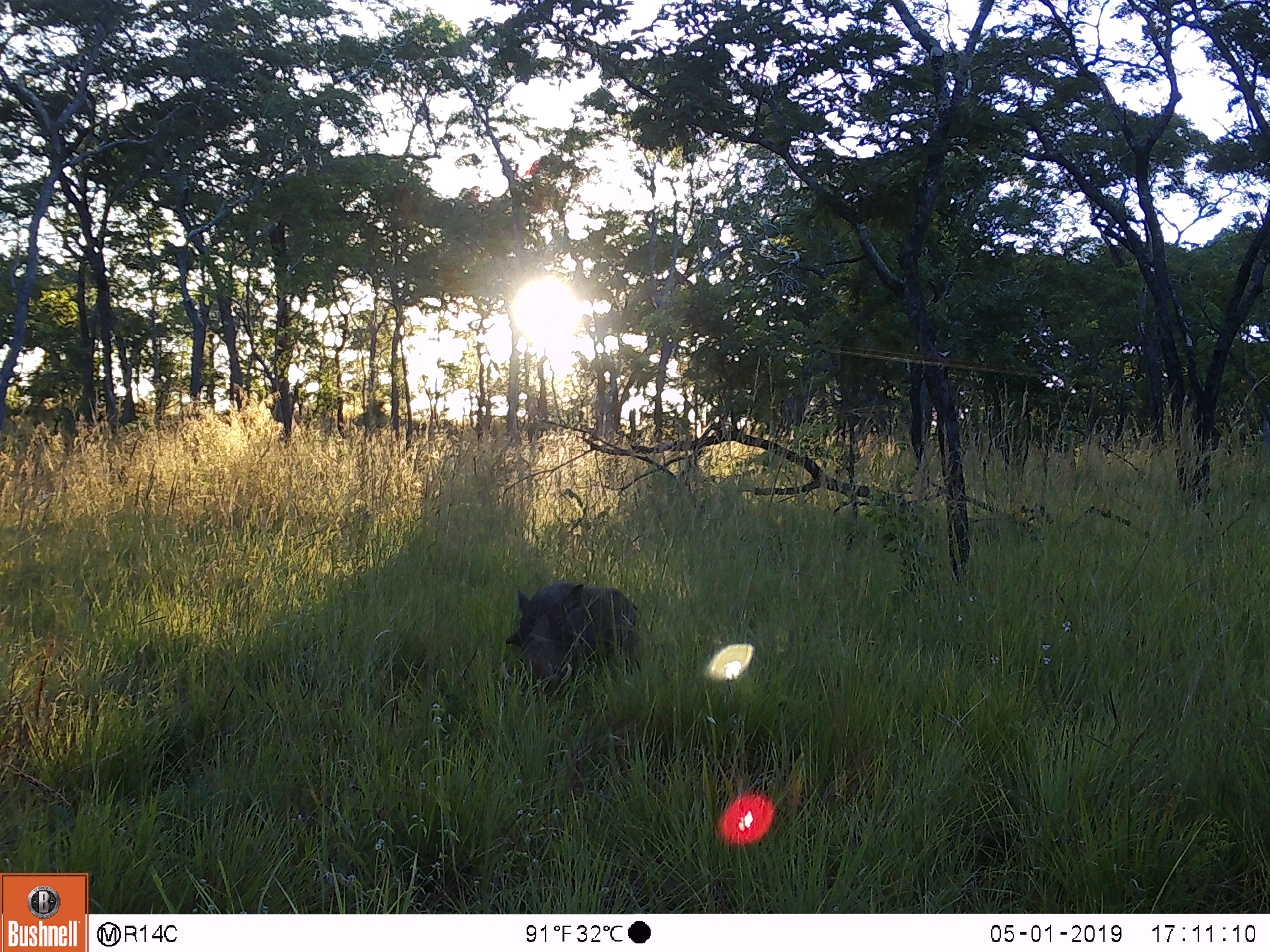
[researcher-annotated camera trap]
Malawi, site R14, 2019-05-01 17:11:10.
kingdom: Animalia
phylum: Chordata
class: Mammalia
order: Artiodactyla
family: Suidae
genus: Phacochoerus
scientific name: Phacochoerus africanus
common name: common warthog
Common warthog (Phacochoerus africanus), count 1.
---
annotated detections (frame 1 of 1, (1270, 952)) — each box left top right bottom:
common warthog: 501 573 641 706